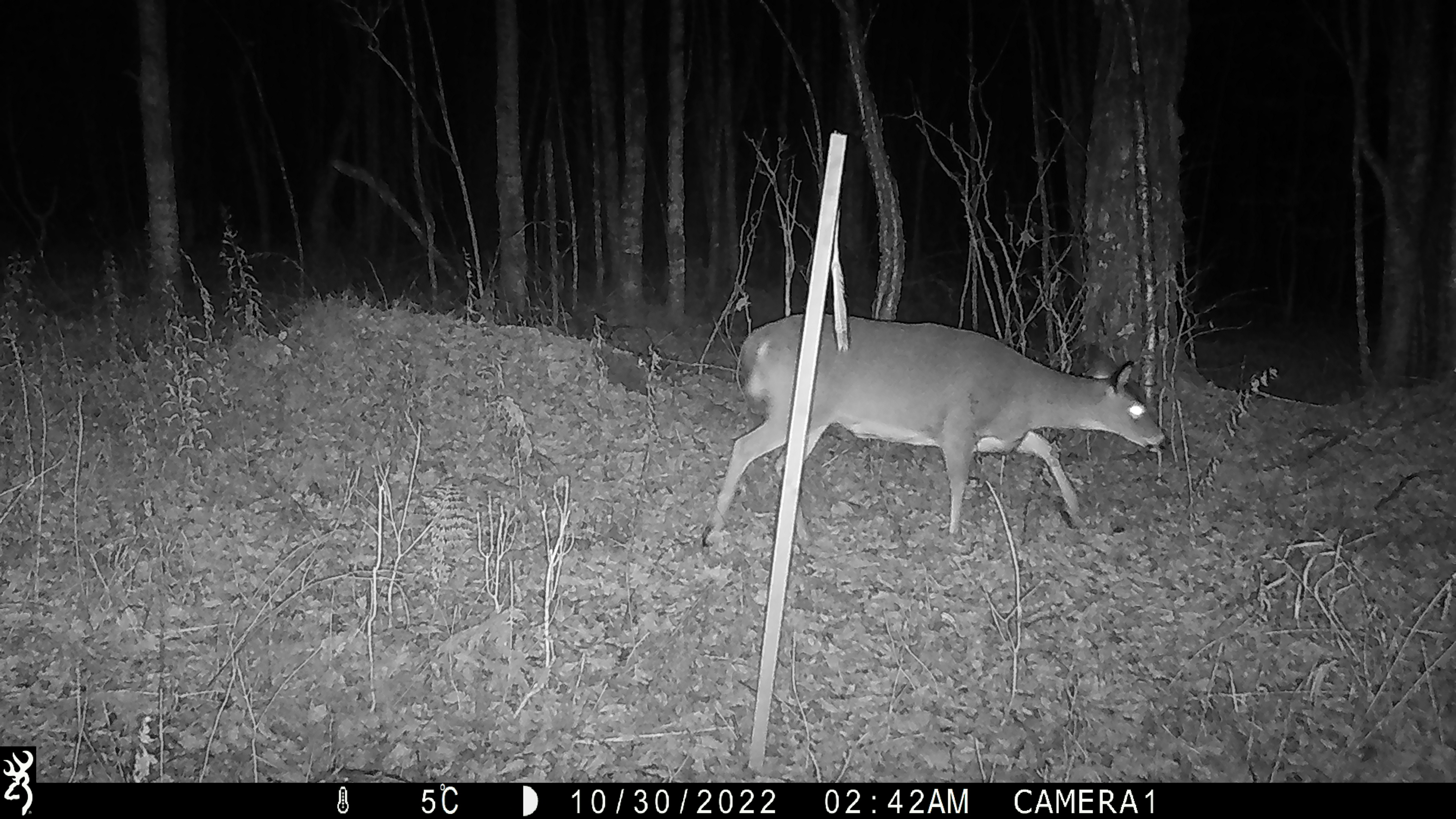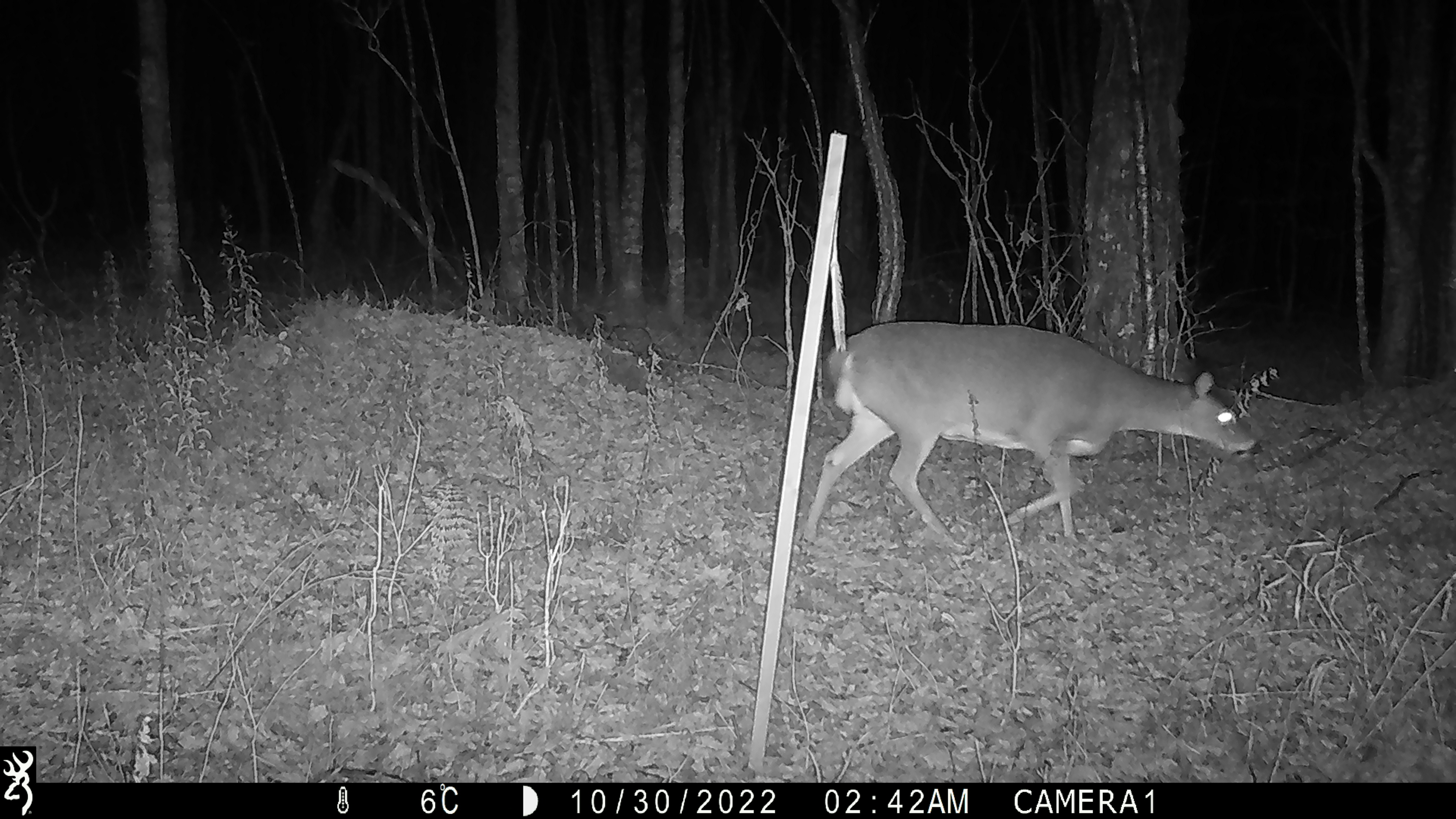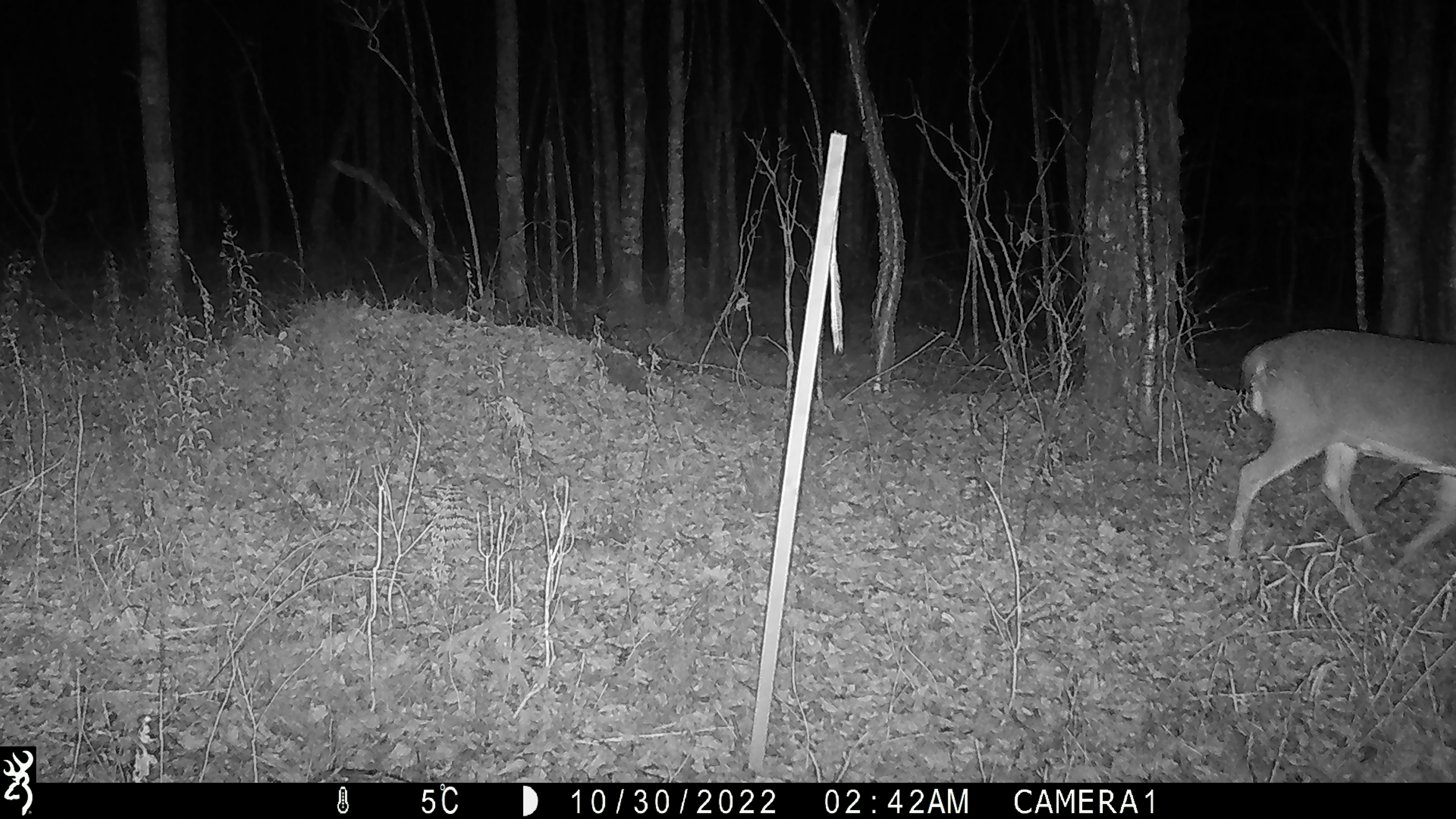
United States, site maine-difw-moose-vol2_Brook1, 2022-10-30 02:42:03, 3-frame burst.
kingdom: Animalia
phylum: Chordata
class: Mammalia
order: Artiodactyla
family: Cervidae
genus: Odocoileus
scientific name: Odocoileus virginianus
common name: white-tailed deer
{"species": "white-tailed deer (Odocoileus virginianus)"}